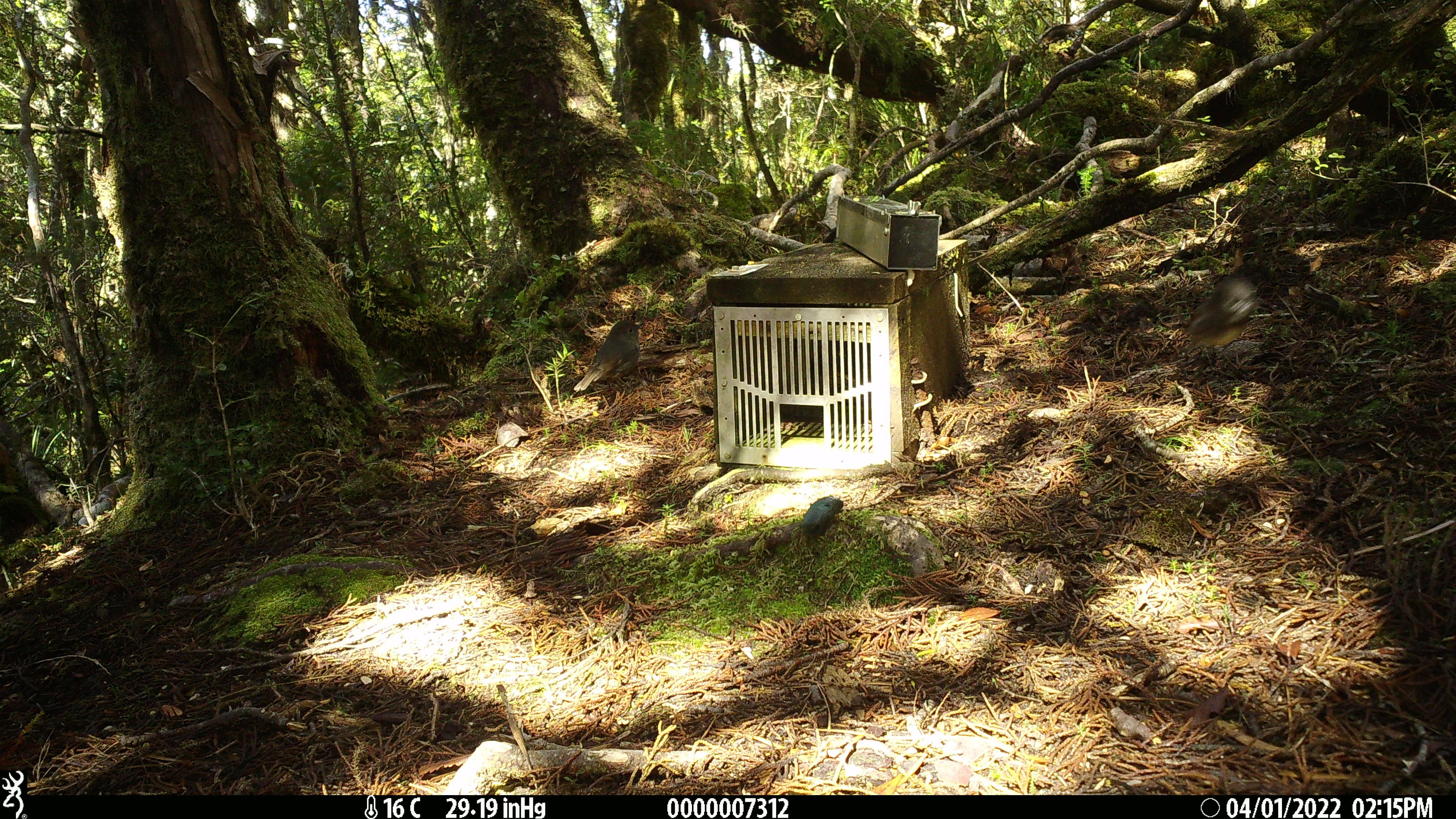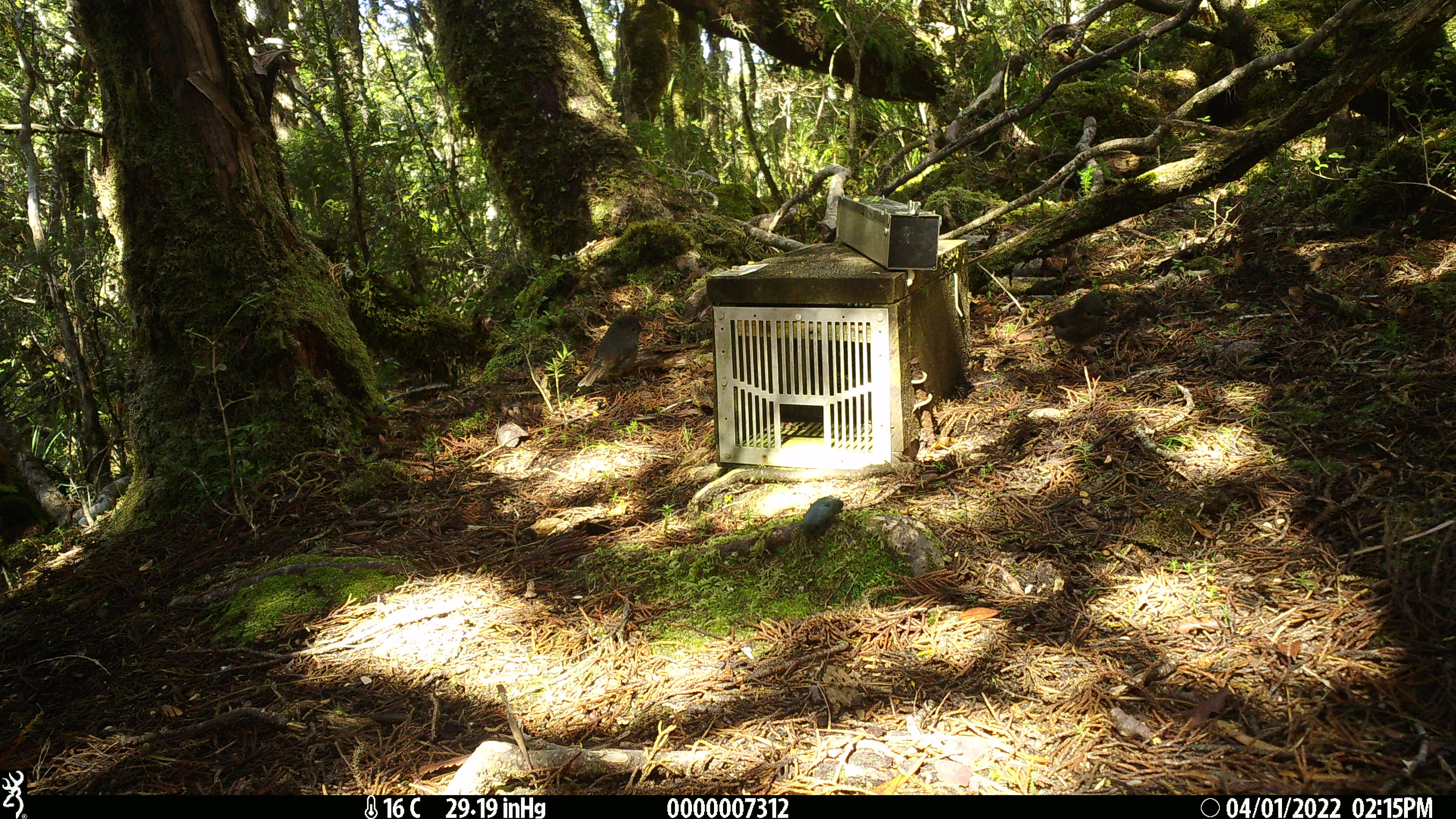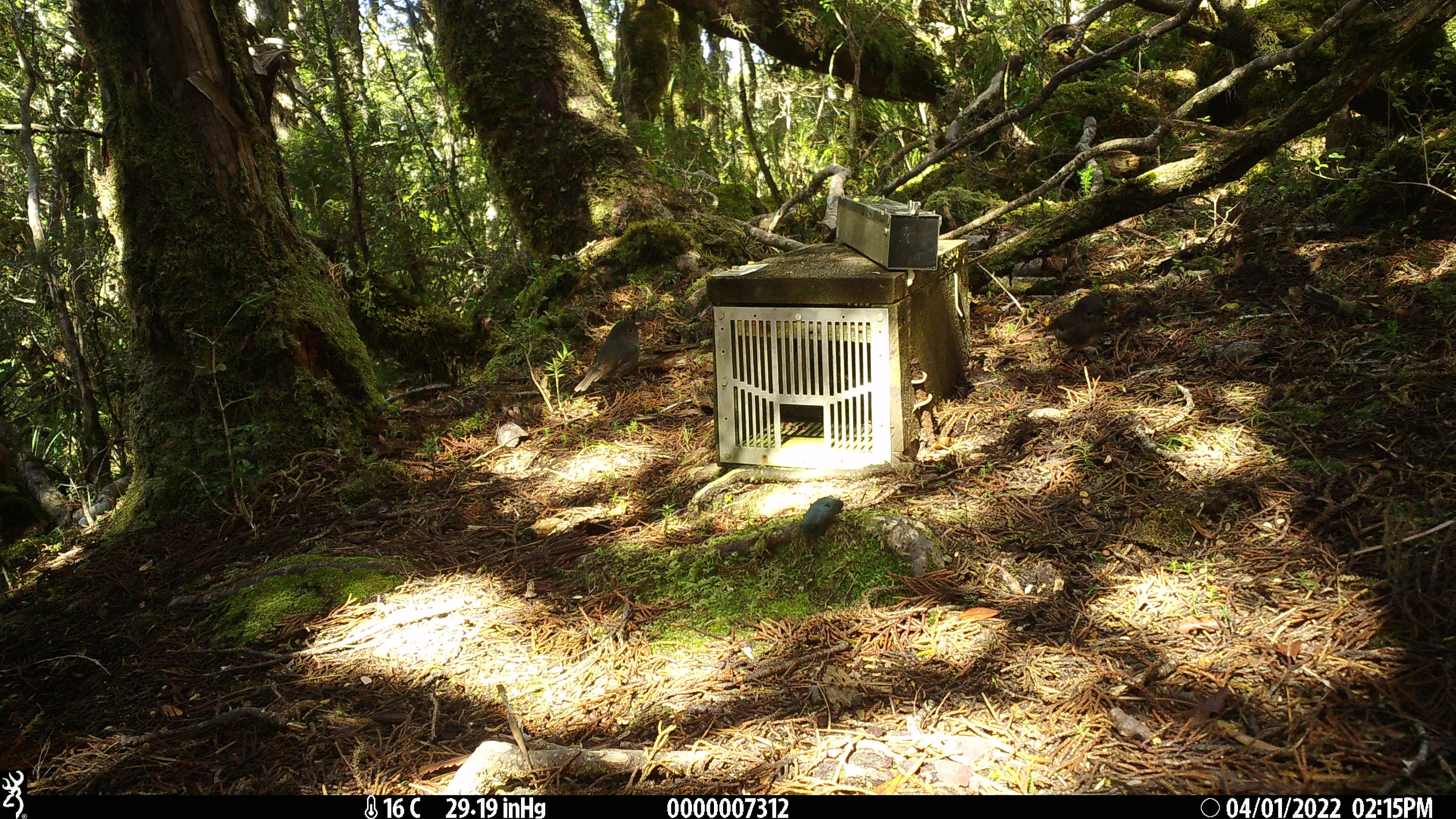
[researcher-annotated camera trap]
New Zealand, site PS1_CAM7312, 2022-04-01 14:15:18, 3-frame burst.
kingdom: Animalia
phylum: Chordata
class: Aves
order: Passeriformes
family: Petroicidae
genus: Petroica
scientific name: Petroica australis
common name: new zealand robin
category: robin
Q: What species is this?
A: Robin (new zealand robin) (Petroica australis).